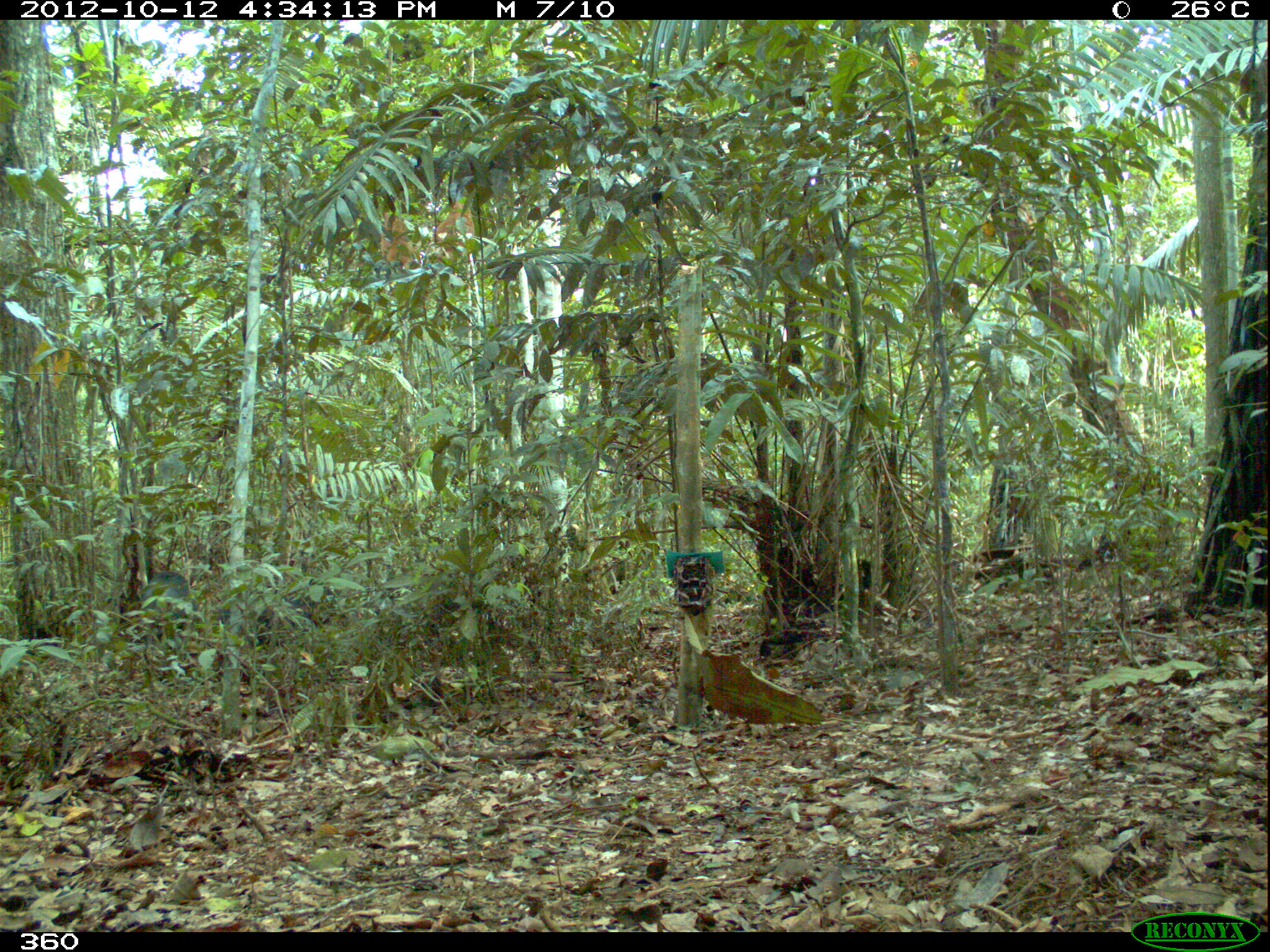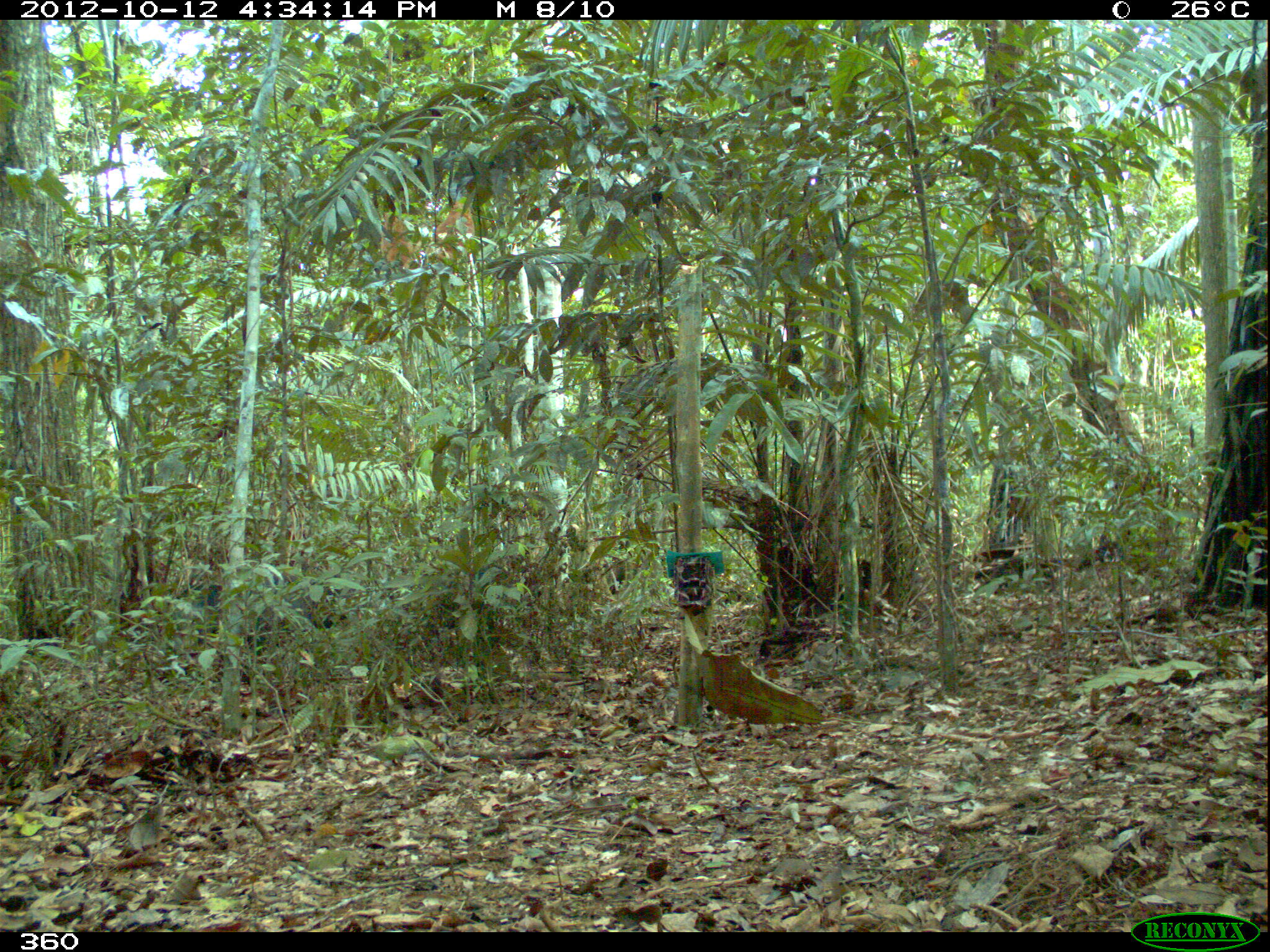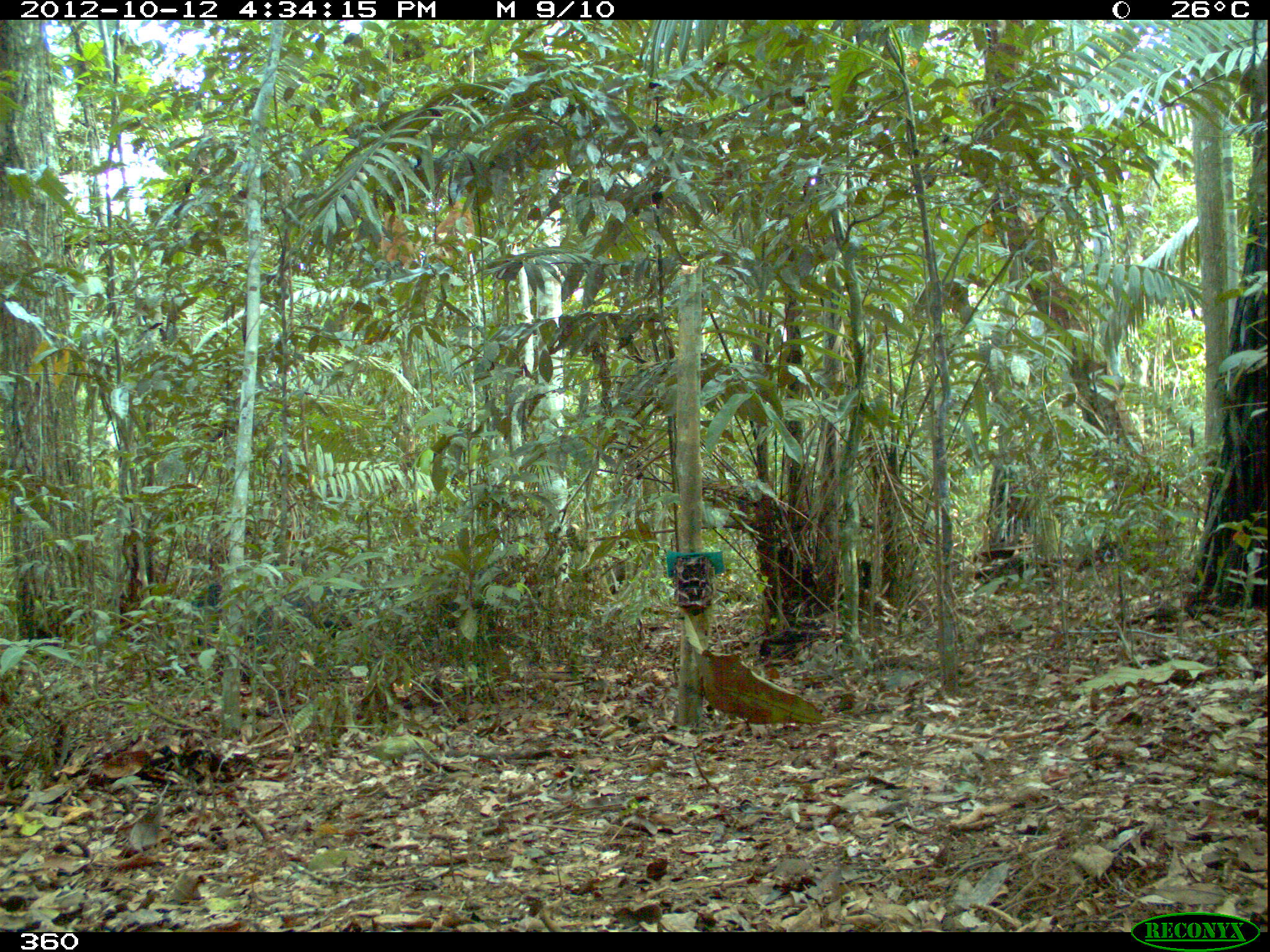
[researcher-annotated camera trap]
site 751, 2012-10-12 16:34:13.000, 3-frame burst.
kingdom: Animalia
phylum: Chordata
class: Mammalia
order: Artiodactyla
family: Tayassuidae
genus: Tayassu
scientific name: Tayassu pecari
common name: white-lipped peccary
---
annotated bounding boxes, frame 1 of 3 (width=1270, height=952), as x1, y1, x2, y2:
tayassu pecari: 208, 566, 320, 655; 136, 569, 198, 650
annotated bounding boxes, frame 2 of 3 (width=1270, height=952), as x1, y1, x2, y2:
tayassu pecari: 247, 565, 350, 682; 173, 581, 222, 648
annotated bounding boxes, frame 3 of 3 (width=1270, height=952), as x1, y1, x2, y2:
tayassu pecari: 248, 584, 394, 679; 193, 582, 222, 648